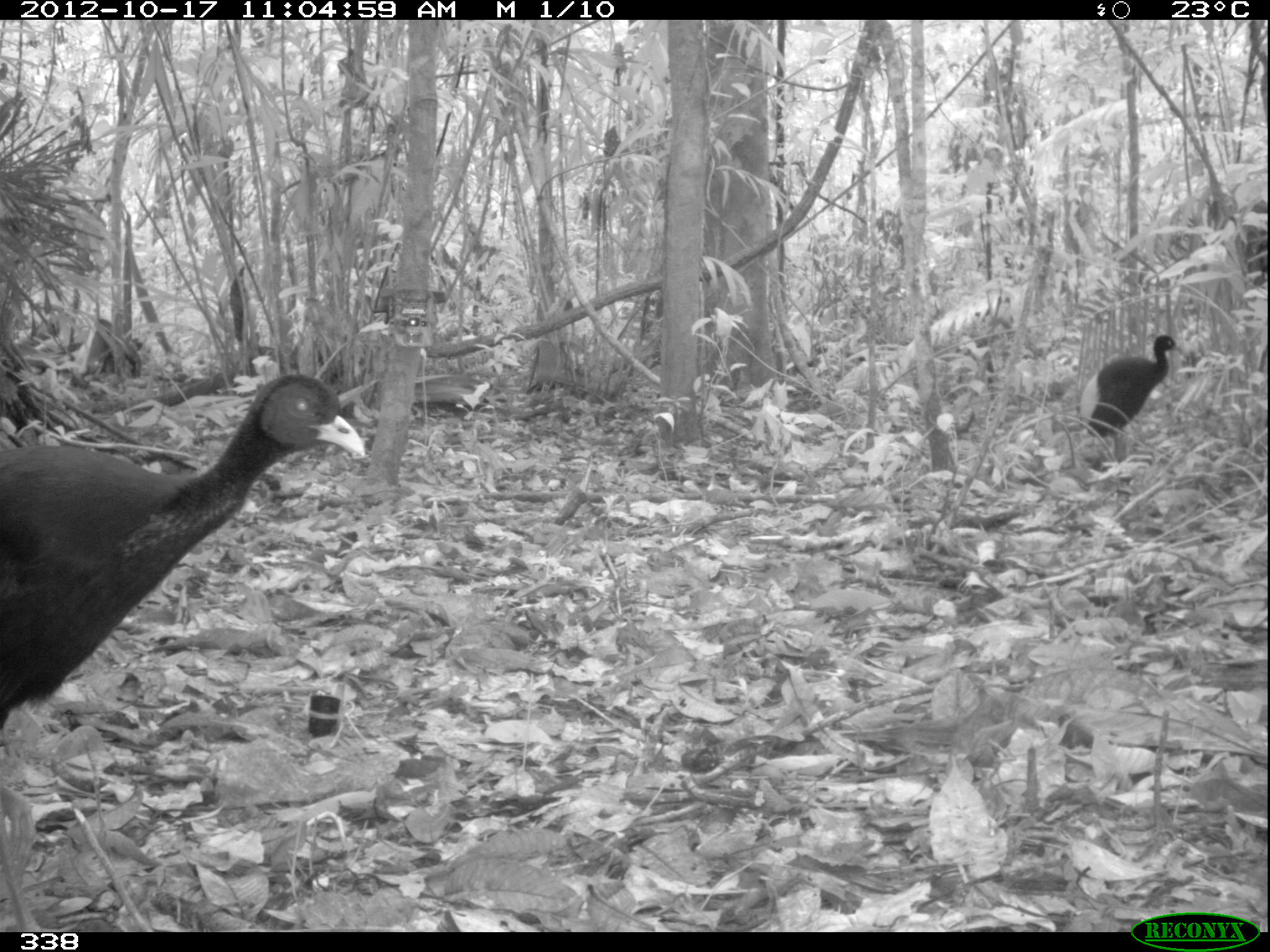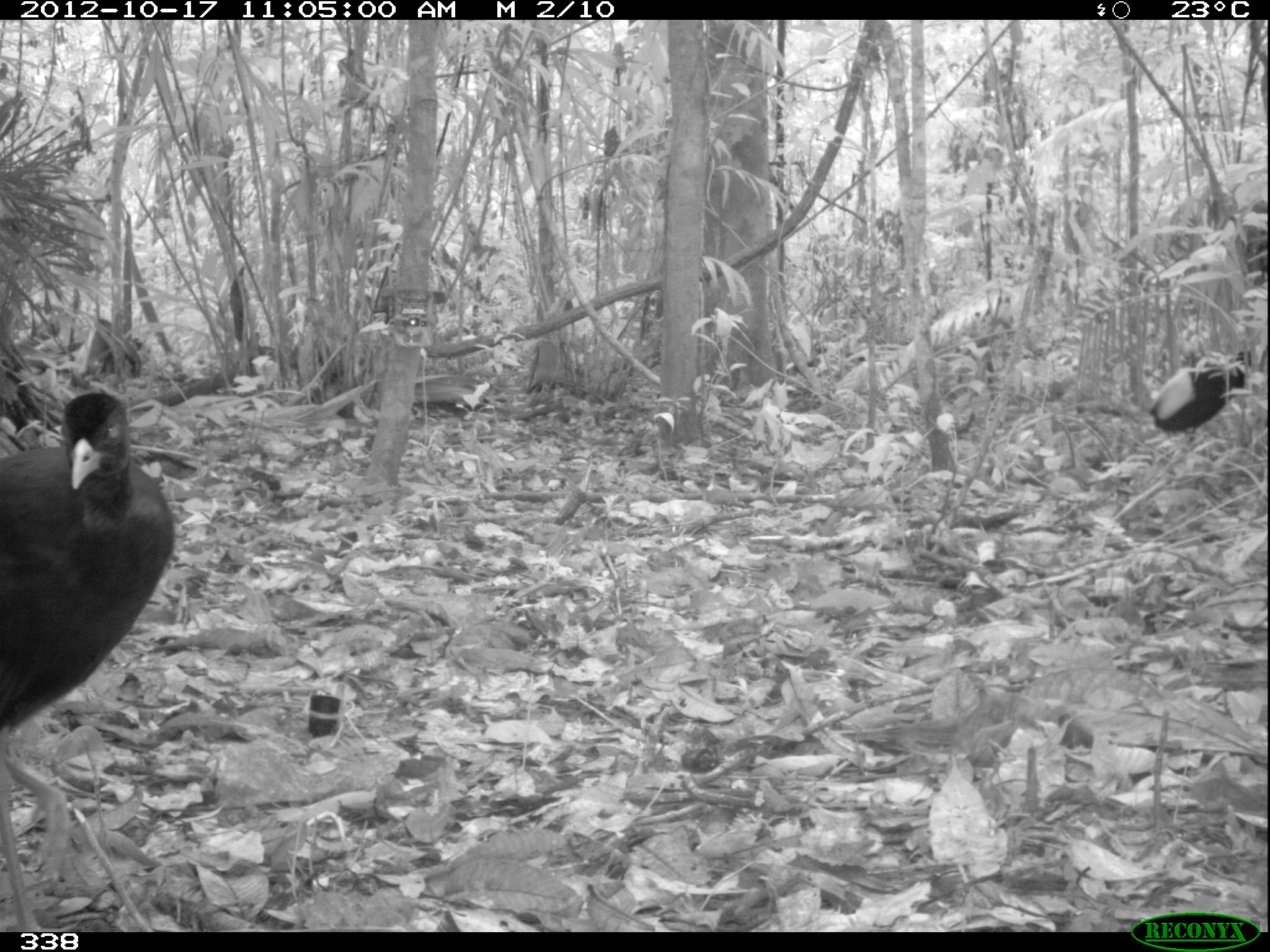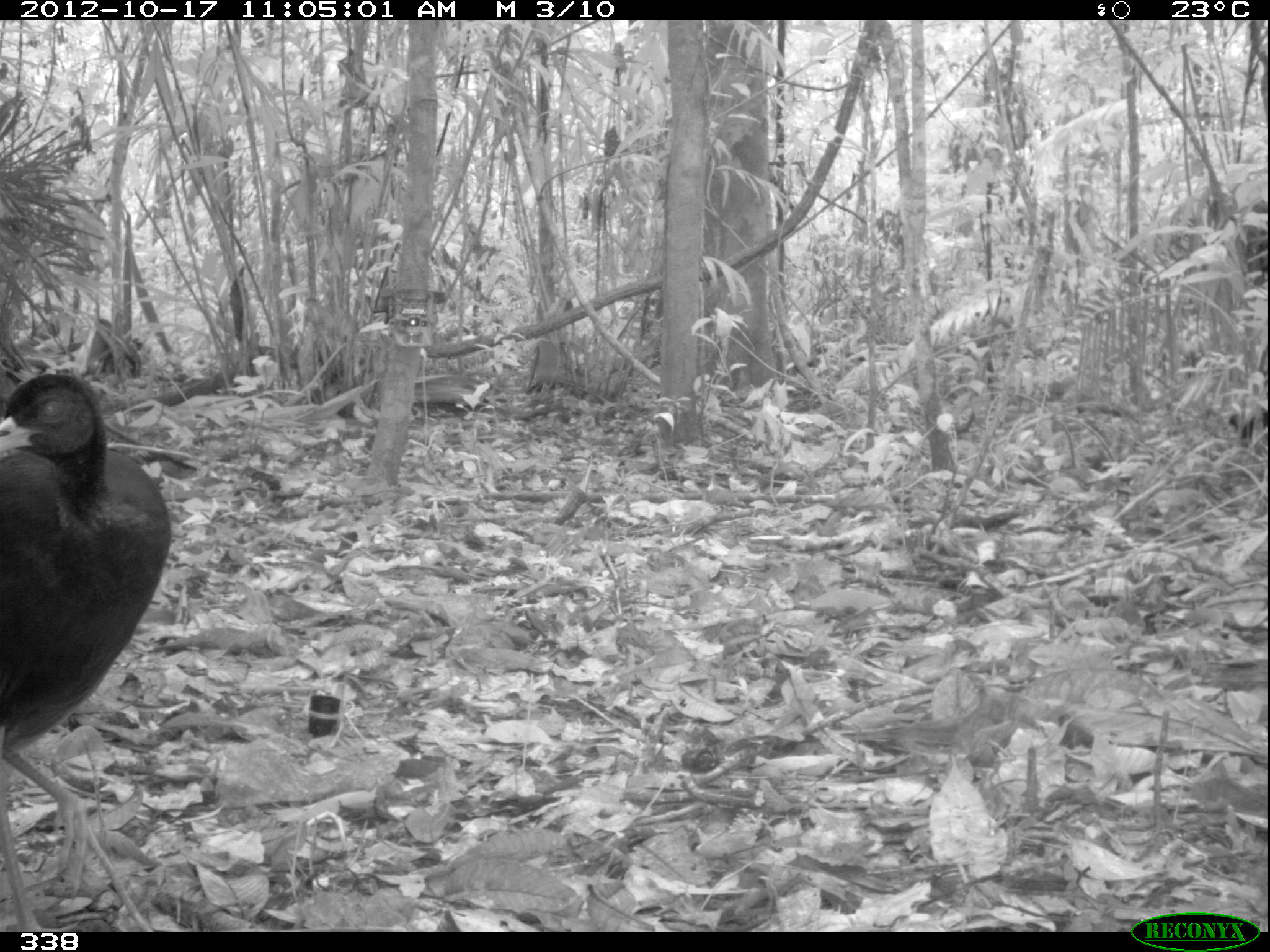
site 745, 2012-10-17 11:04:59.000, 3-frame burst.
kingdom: Animalia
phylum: Chordata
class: Aves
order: Gruiformes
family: Psophiidae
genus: Psophia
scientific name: Psophia leucoptera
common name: pale-winged trumpeter